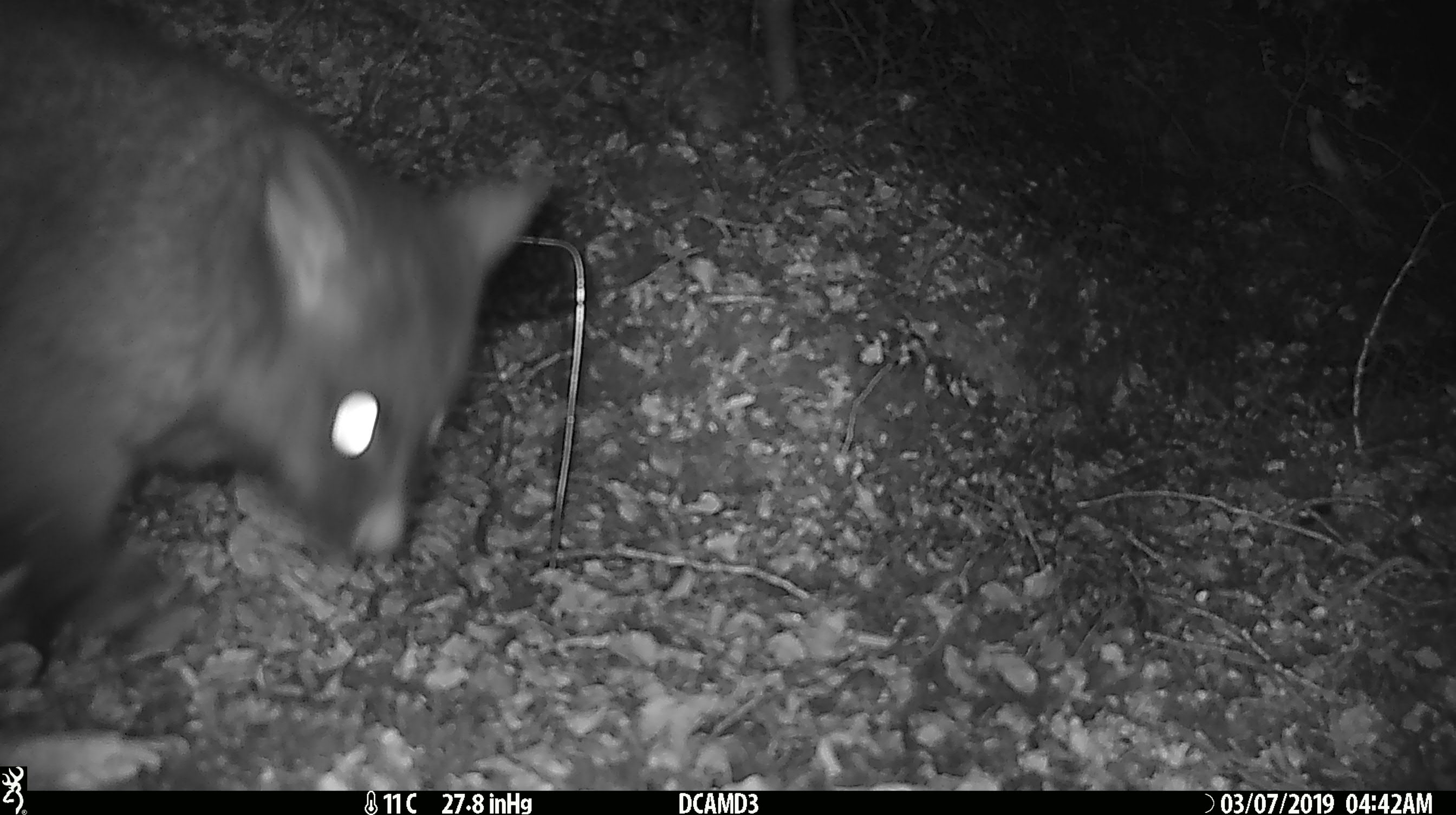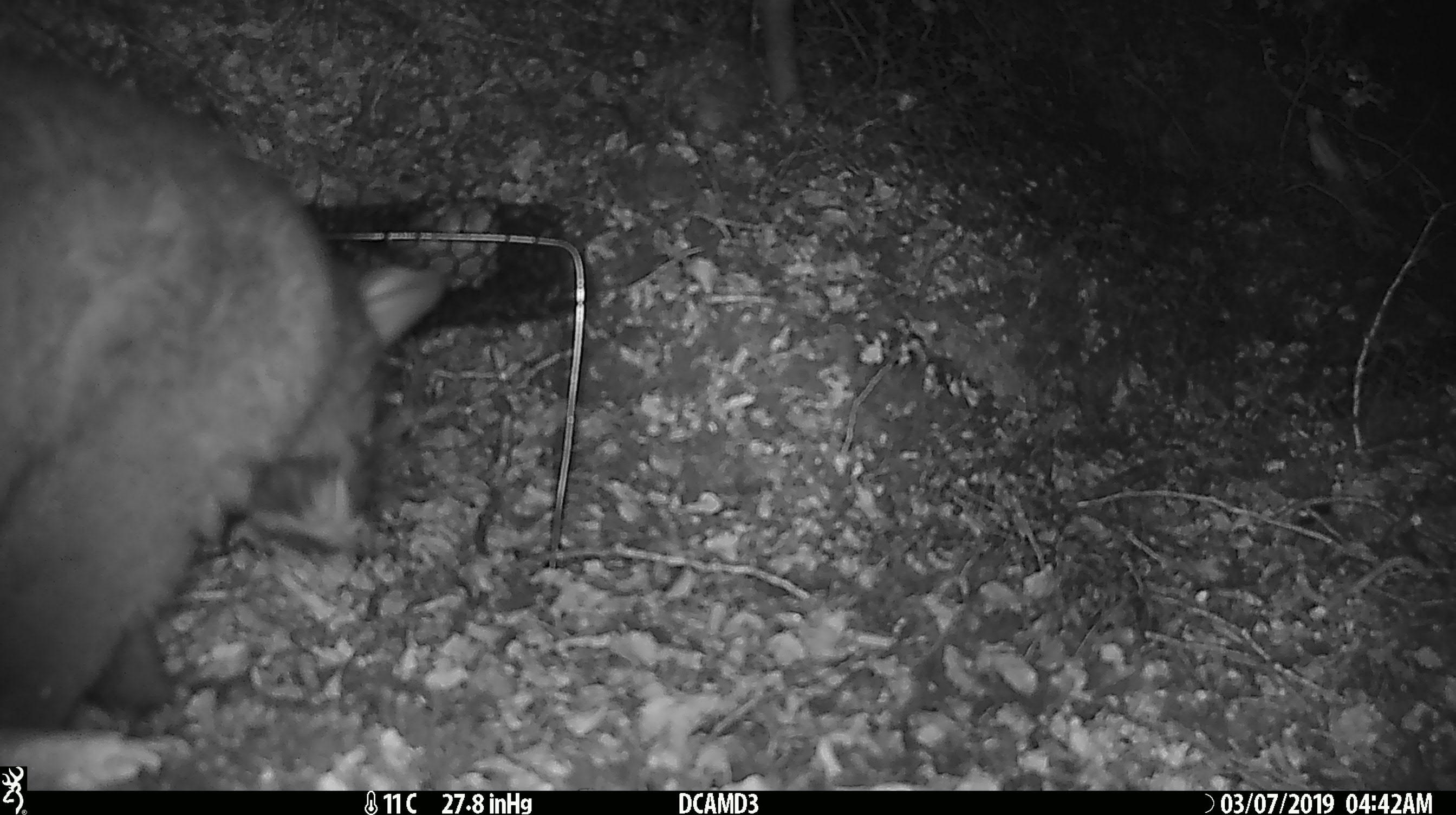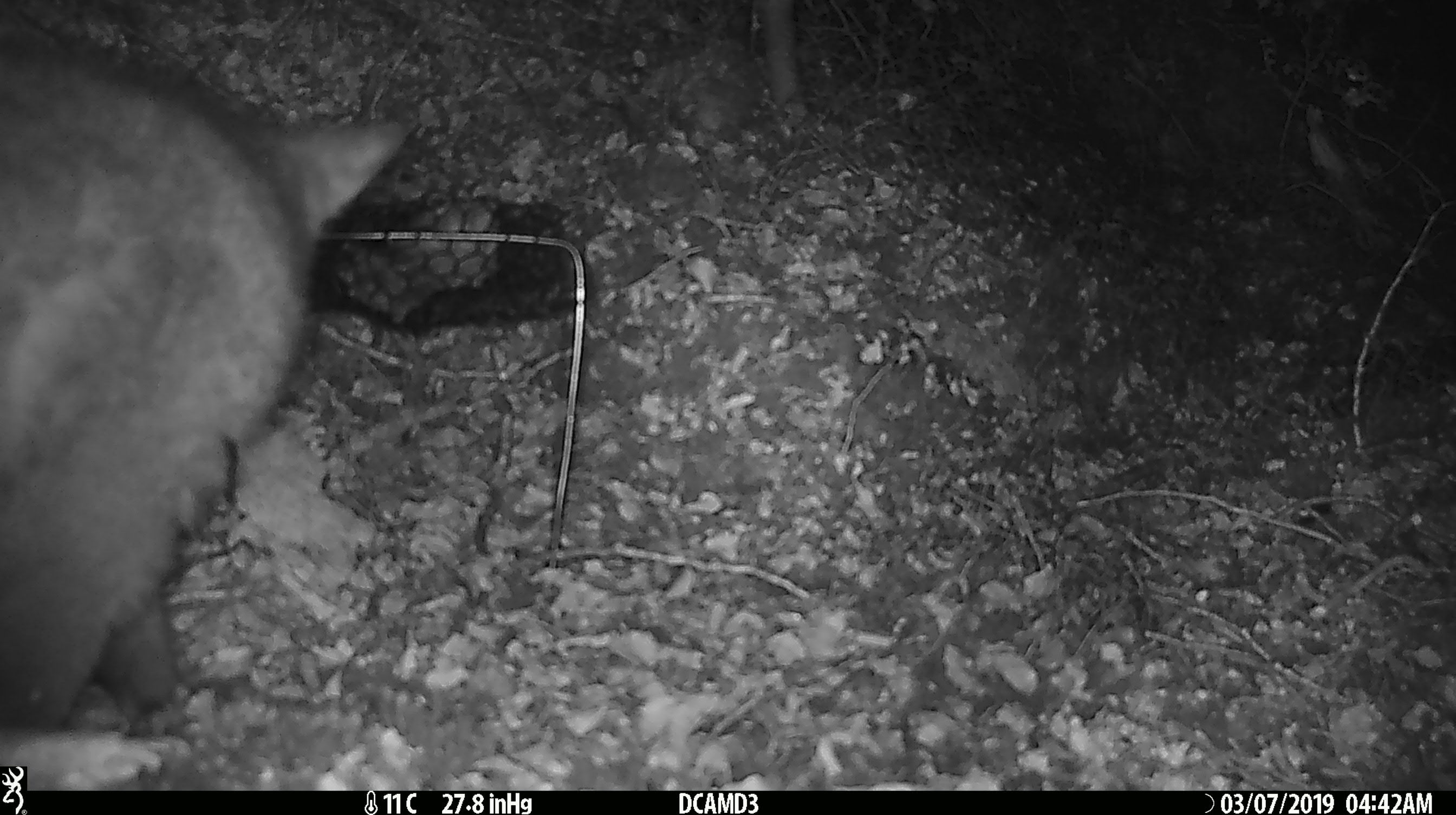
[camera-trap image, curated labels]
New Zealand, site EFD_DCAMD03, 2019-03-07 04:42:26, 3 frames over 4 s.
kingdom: Animalia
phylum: Chordata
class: Mammalia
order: Diprotodontia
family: Phalangeridae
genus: Trichosurus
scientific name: Trichosurus vulpecula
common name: common brushtail possum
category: possum